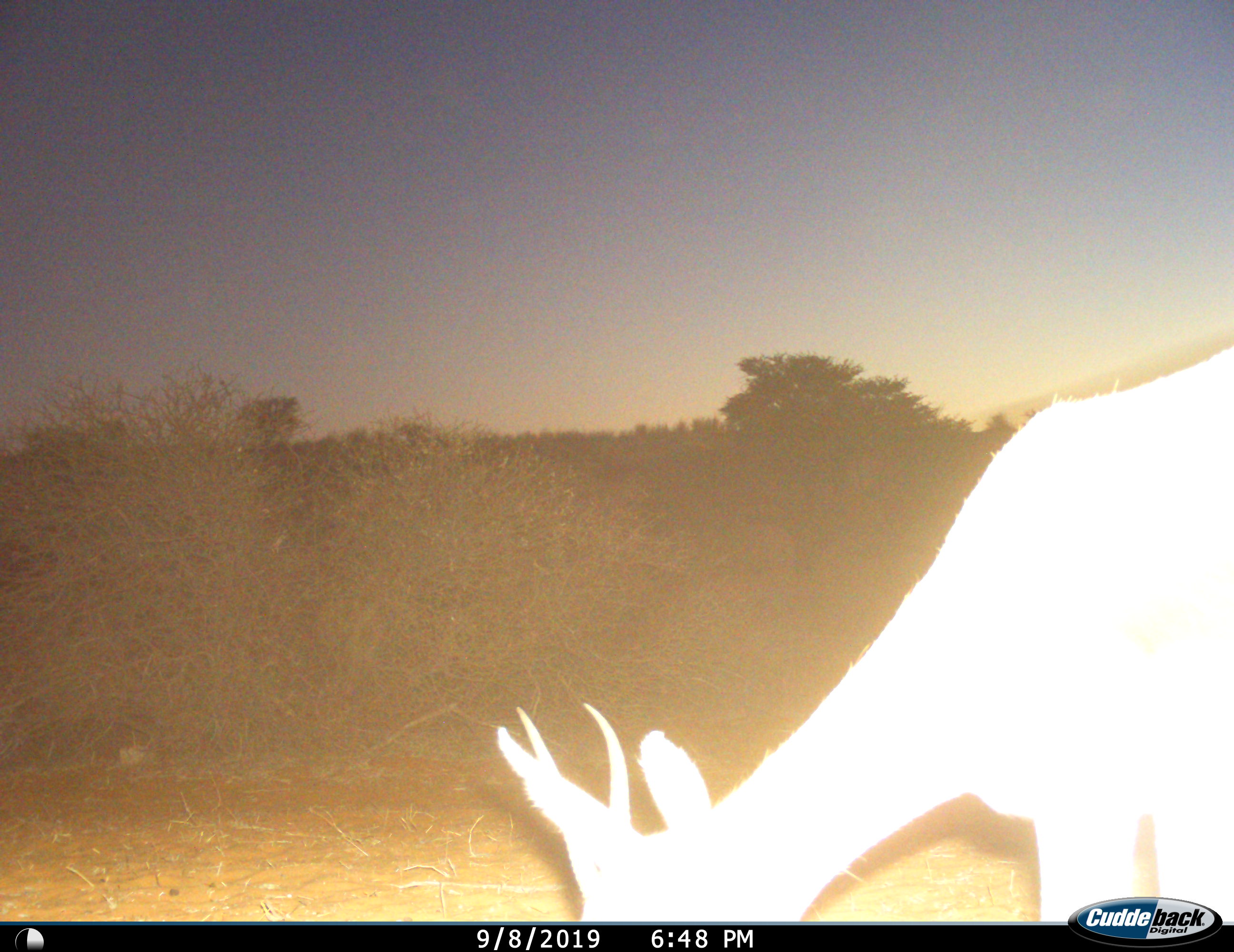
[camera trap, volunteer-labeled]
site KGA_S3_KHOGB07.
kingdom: Animalia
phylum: Chordata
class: Mammalia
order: Artiodactyla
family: Bovidae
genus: Antidorcas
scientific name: Antidorcas marsupialis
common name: springbok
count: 1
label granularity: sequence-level